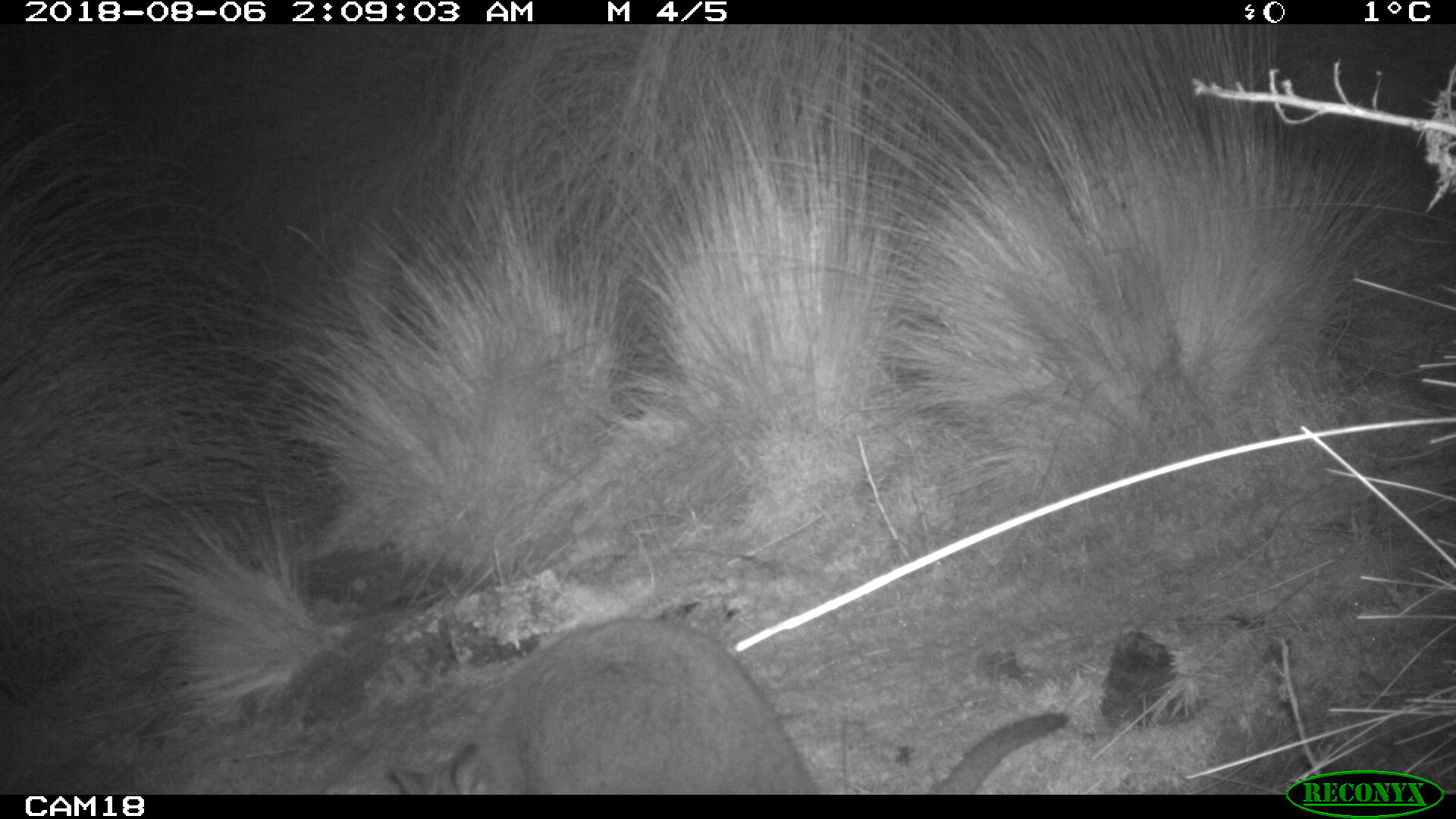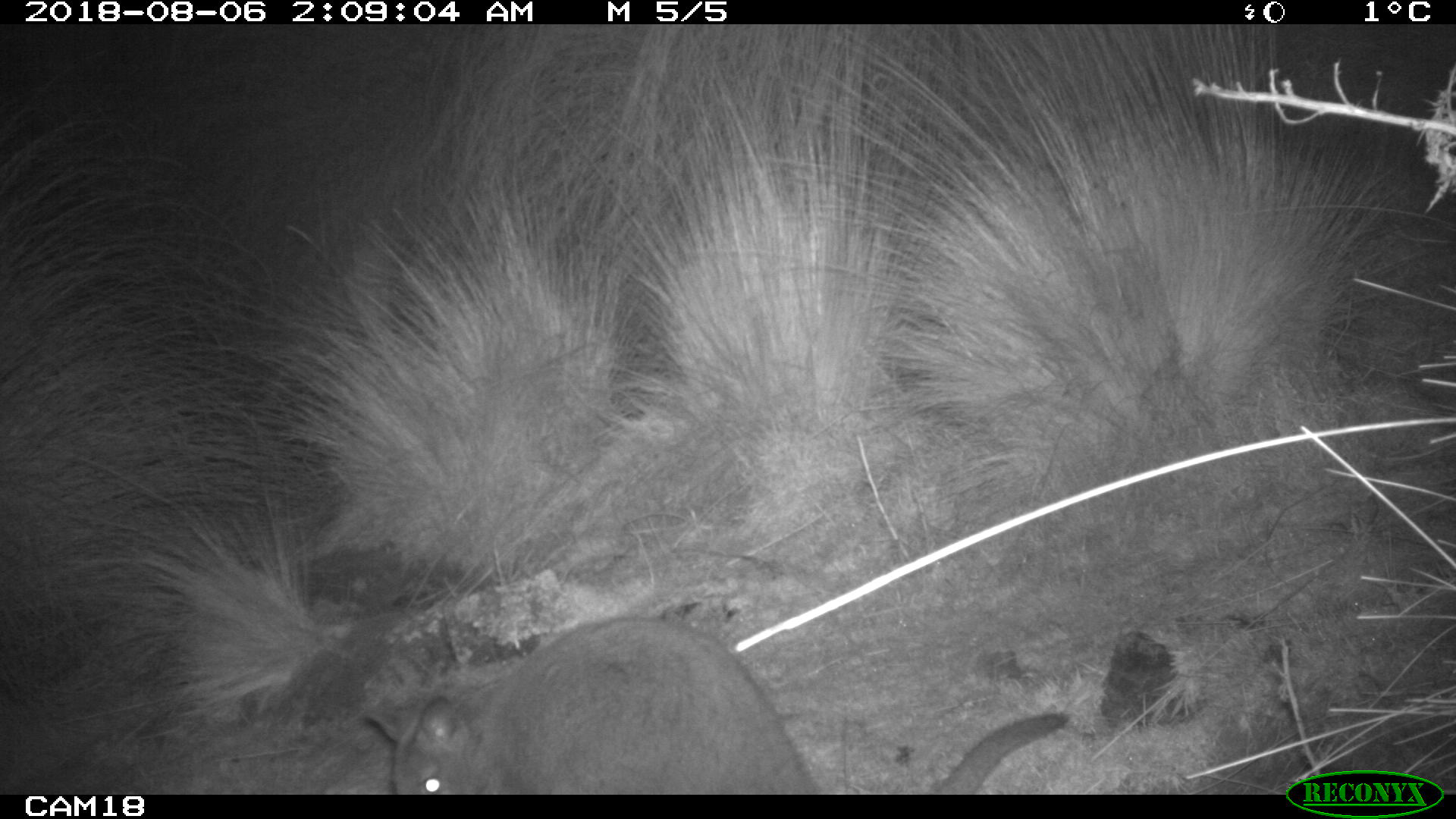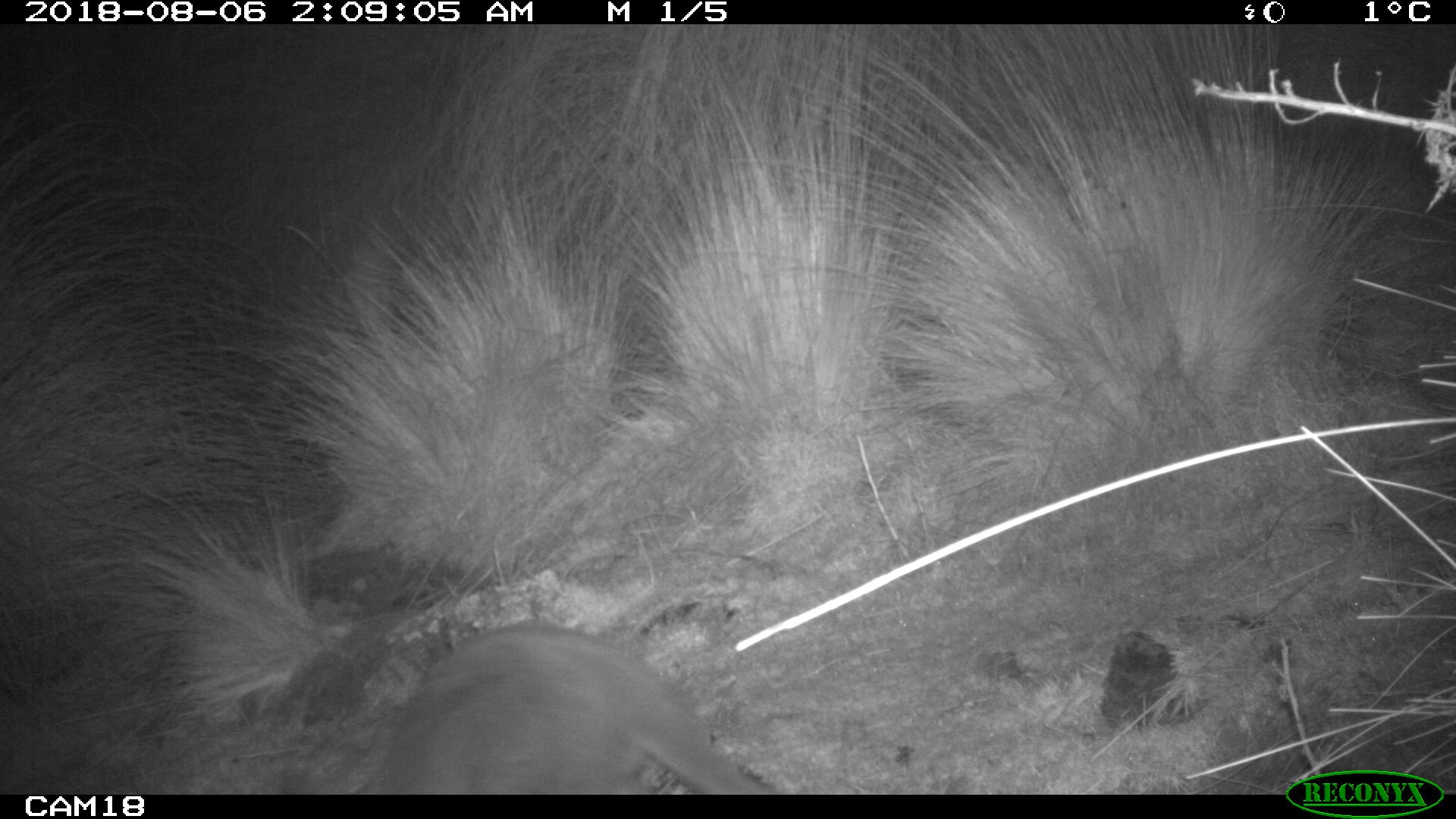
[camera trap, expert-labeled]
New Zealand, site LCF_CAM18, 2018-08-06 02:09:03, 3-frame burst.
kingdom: Animalia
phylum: Chordata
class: Mammalia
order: Diprotodontia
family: Macropodidae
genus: Notamacropus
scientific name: Notamacropus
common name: wallaby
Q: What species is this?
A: Wallaby (Notamacropus).